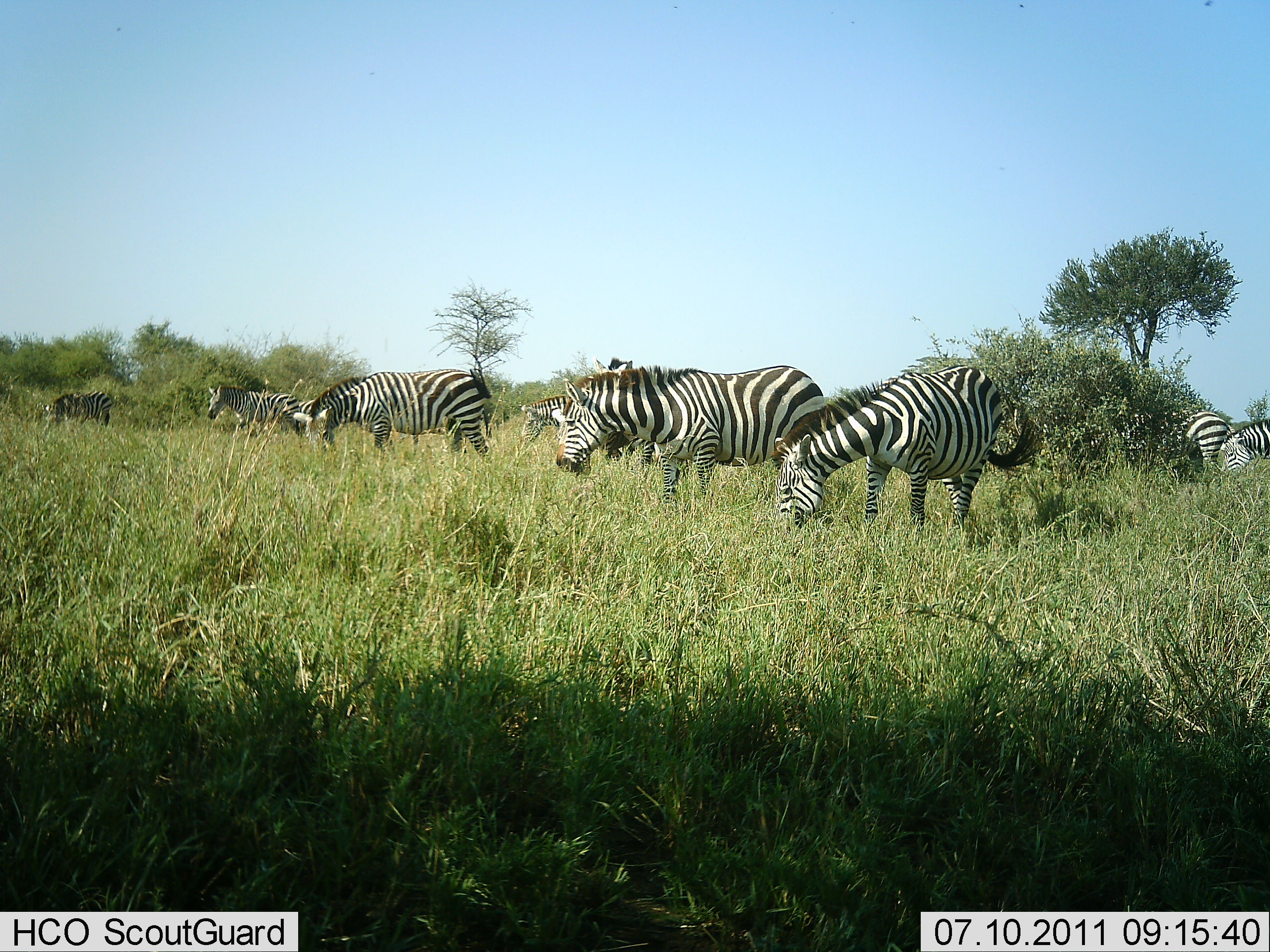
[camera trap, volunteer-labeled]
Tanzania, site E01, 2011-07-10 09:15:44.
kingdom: Animalia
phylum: Chordata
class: Mammalia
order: Perissodactyla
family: Equidae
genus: Equus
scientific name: Equus quagga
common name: plains zebra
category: zebra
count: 8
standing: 21%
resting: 0%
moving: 7%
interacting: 0%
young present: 0%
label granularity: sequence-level